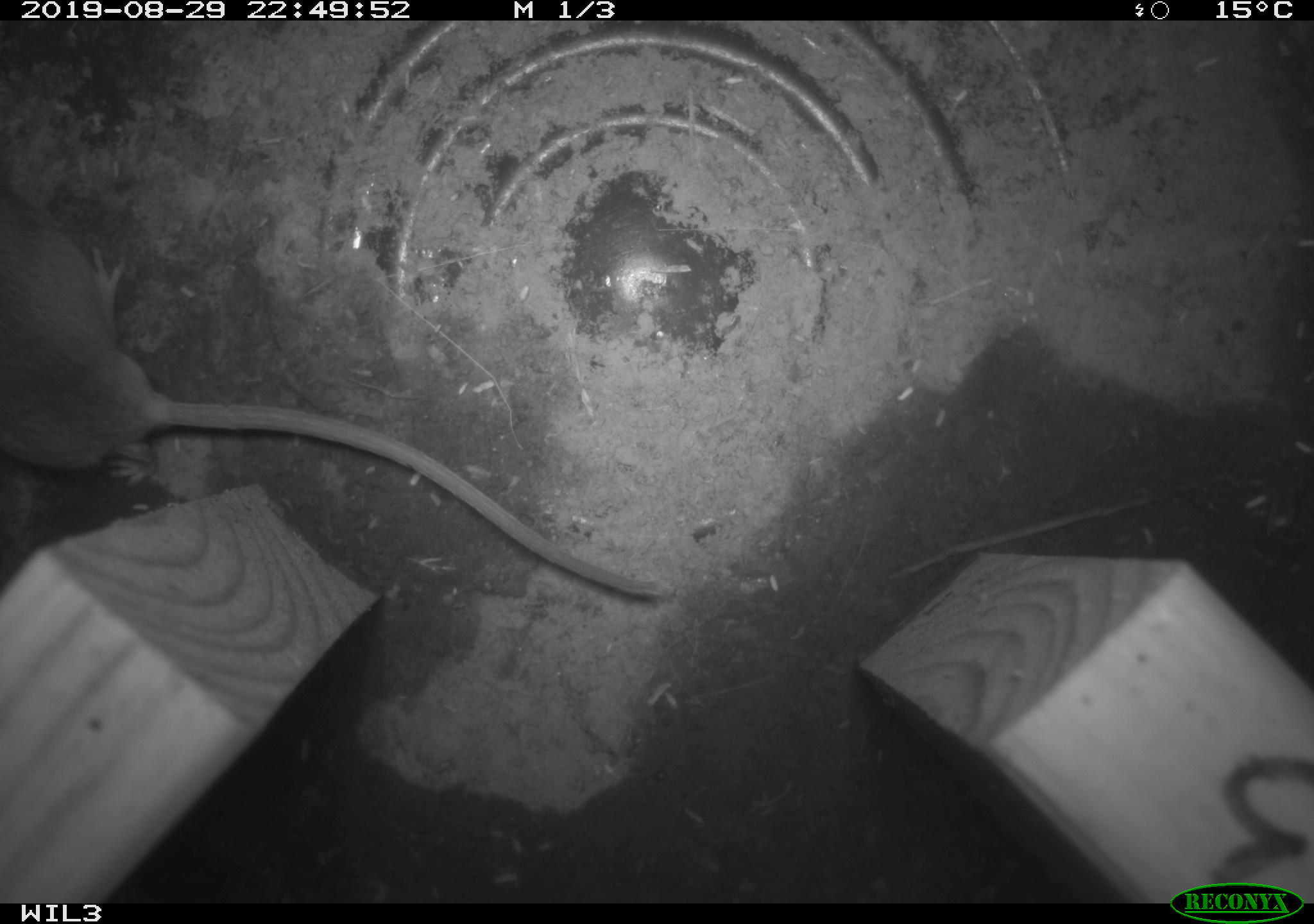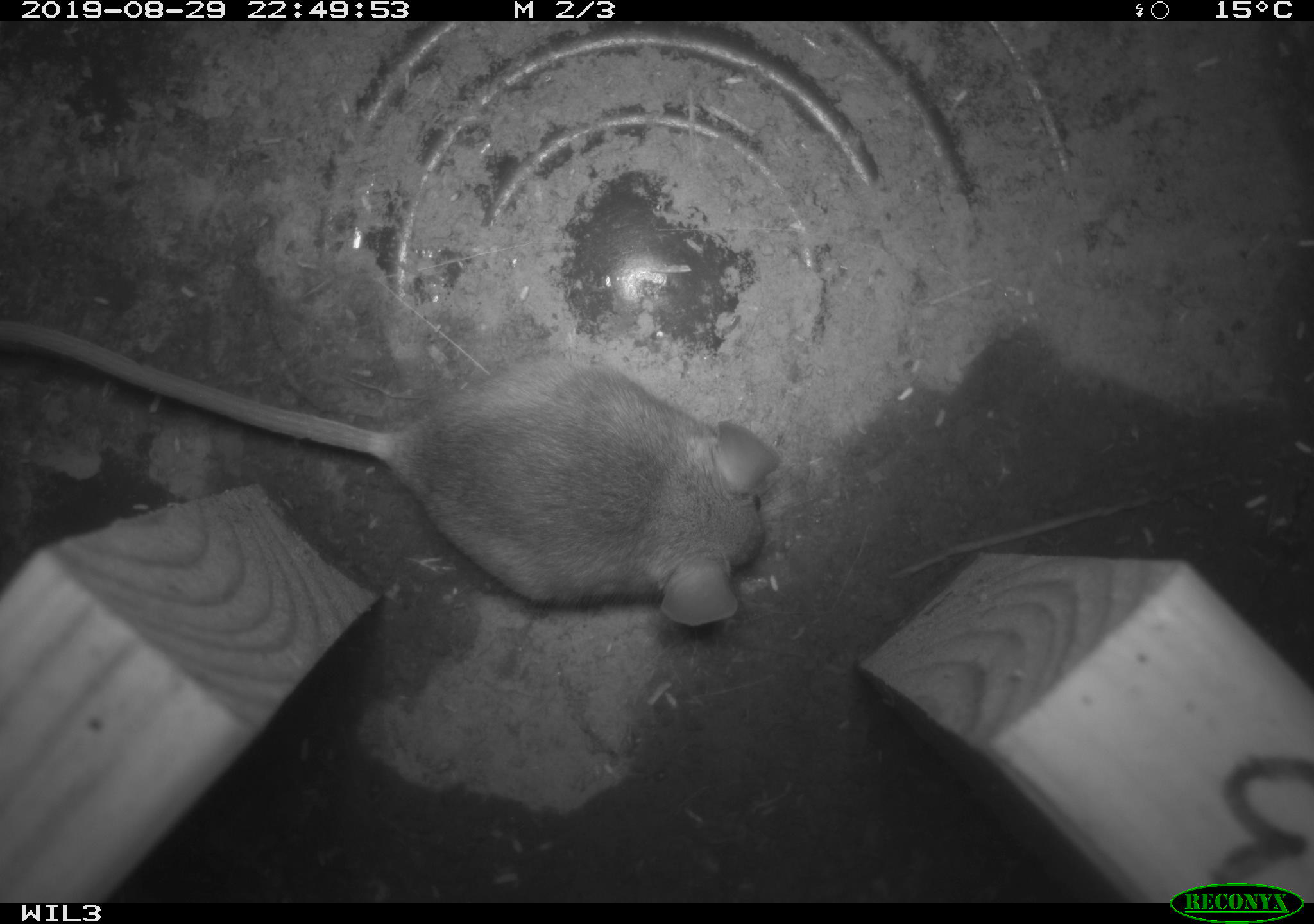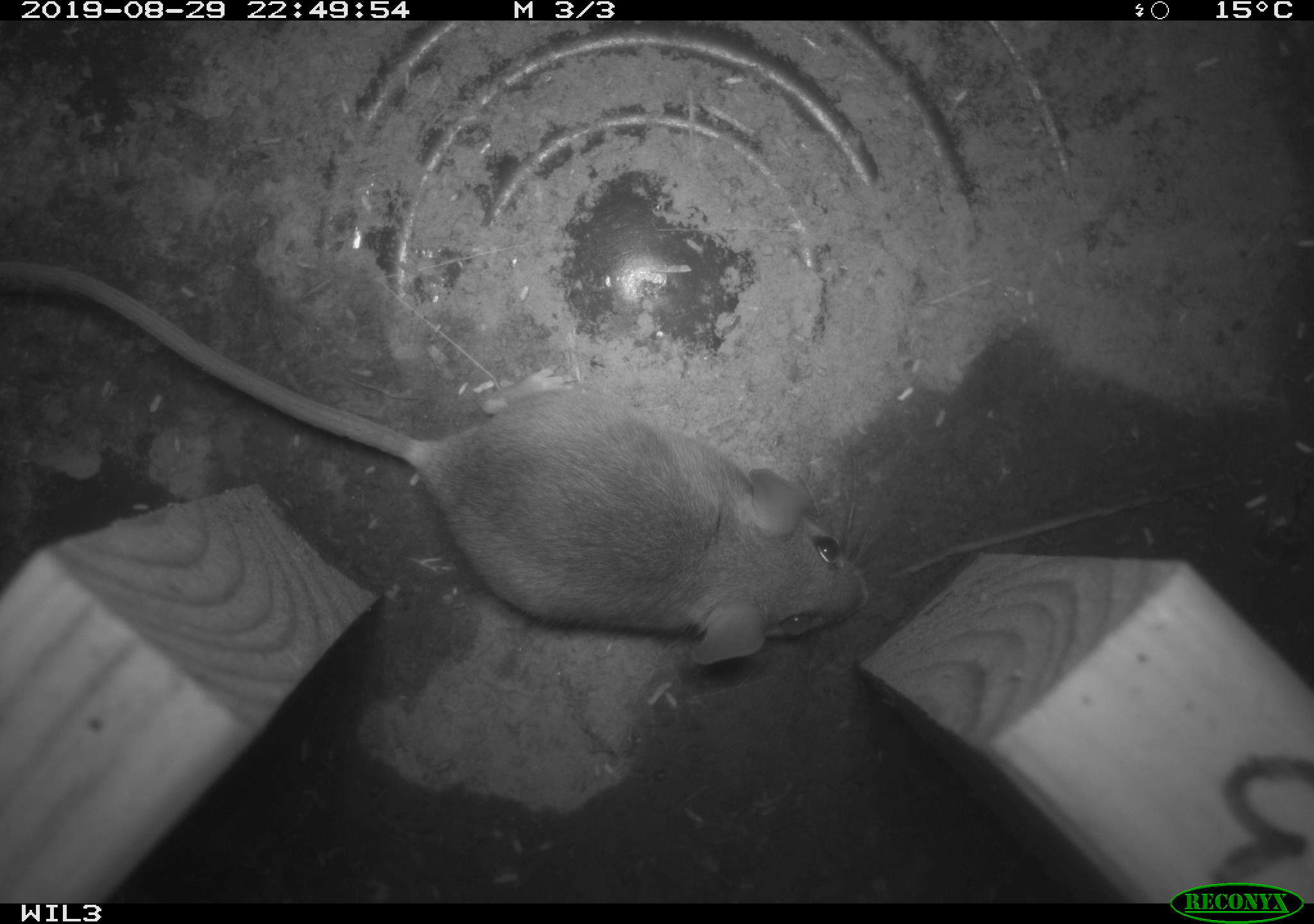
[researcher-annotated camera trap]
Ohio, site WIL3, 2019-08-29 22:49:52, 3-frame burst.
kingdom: Animalia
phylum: Chordata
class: Mammalia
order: Rodentia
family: Cricetidae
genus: Peromyscus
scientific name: Peromyscus leucopus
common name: white-footed mouse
White-footed mouse (Peromyscus leucopus).